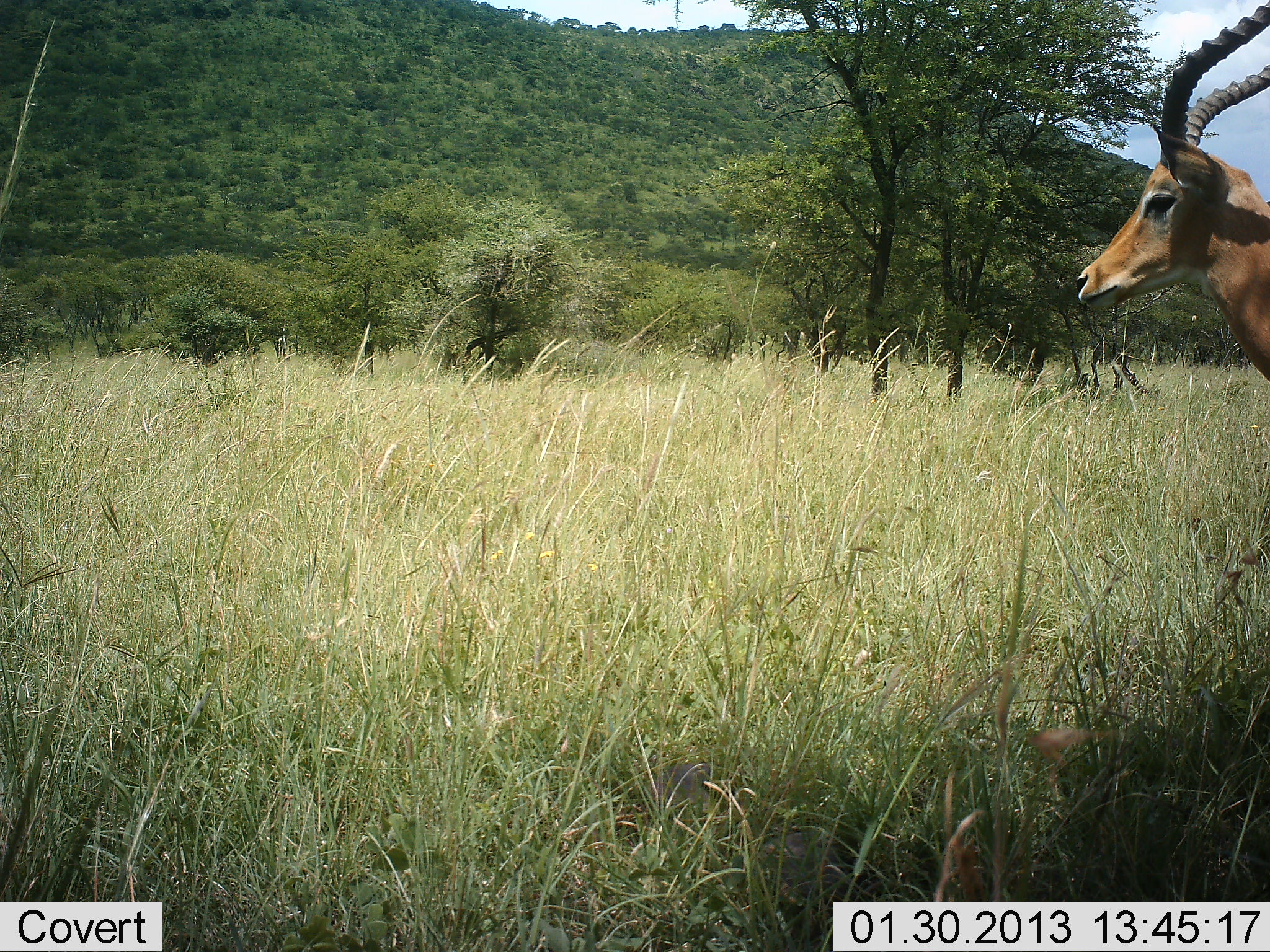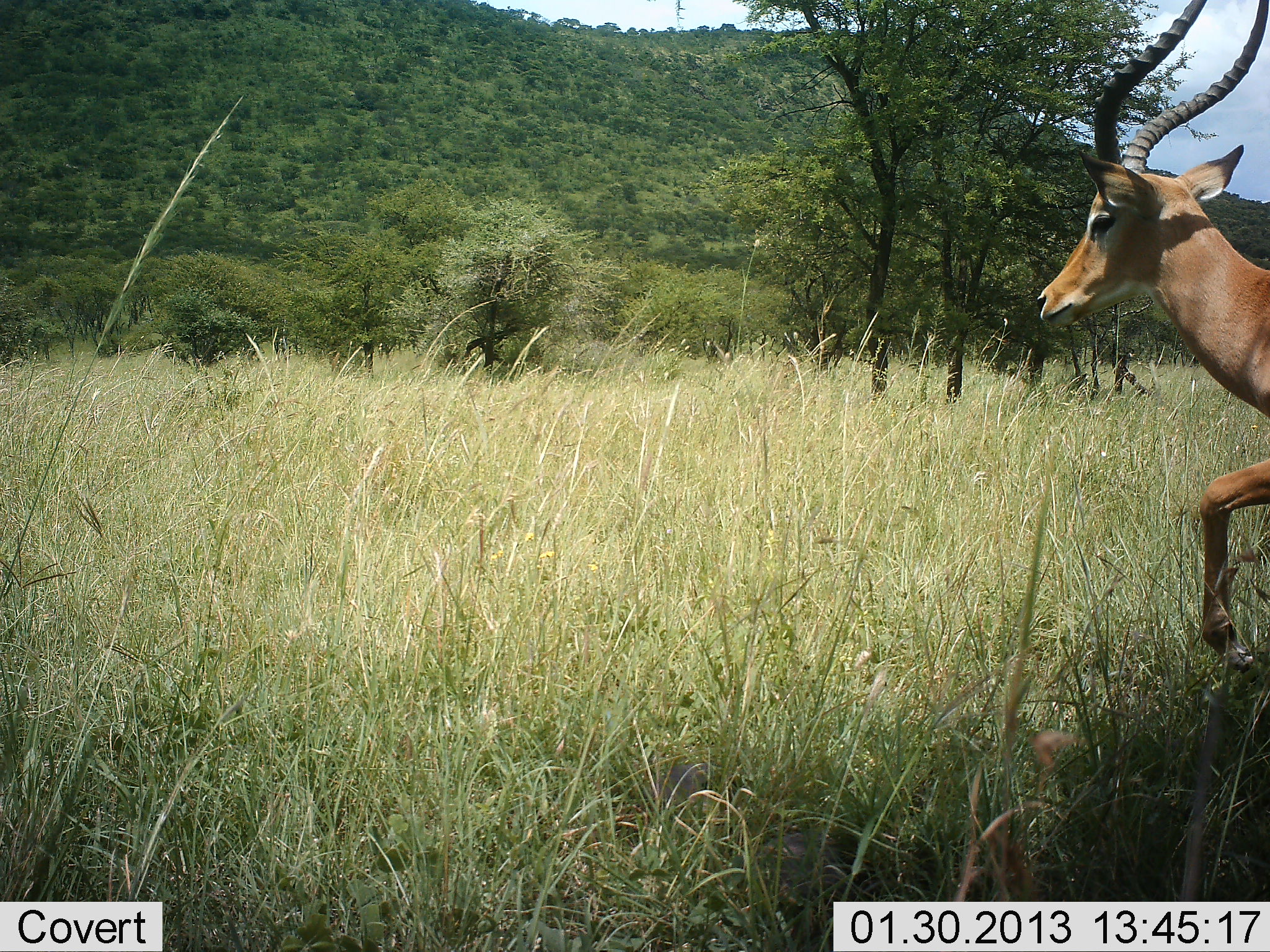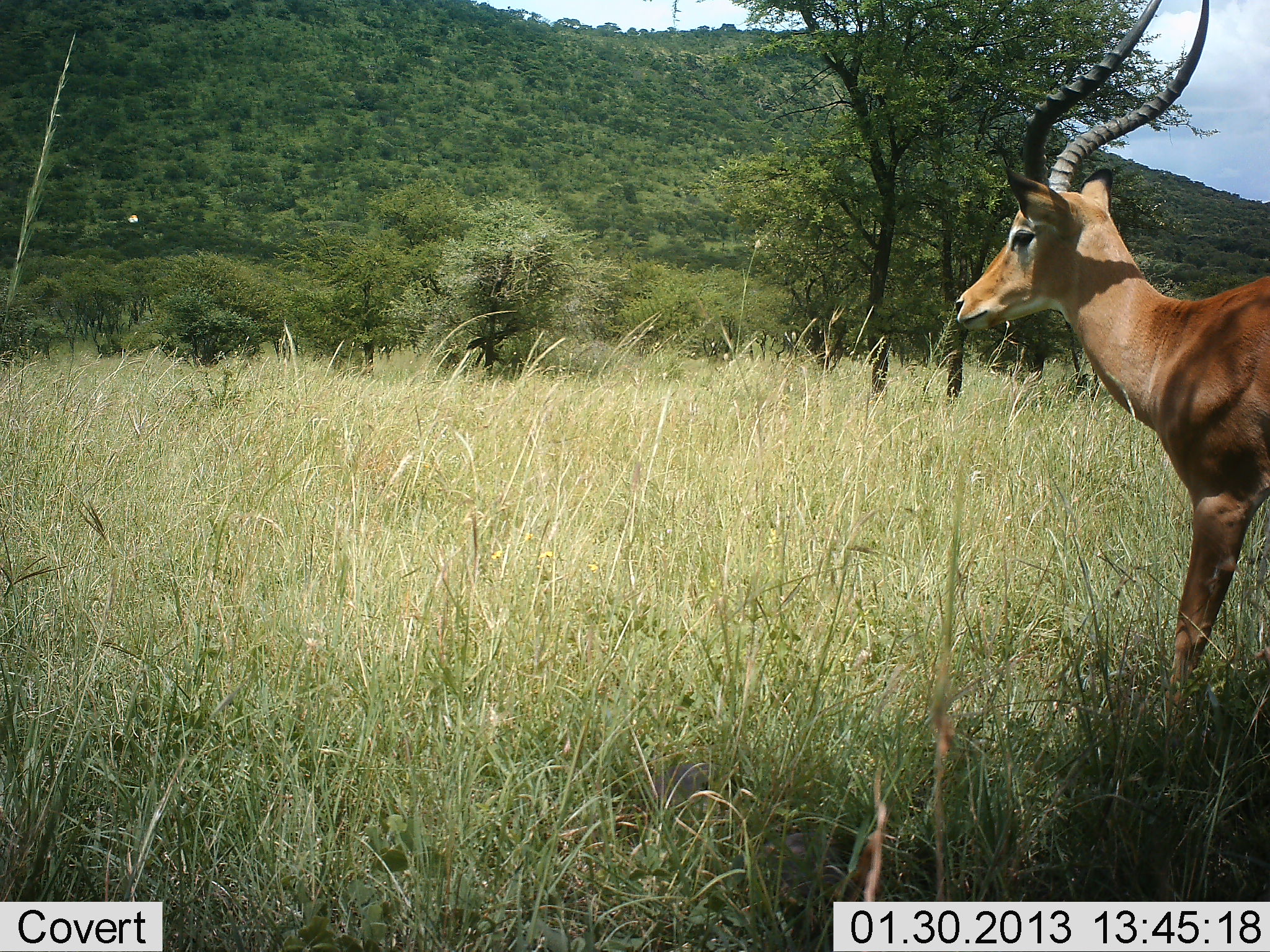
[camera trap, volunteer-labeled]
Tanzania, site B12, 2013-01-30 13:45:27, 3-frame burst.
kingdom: Animalia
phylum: Chordata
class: Mammalia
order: Artiodactyla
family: Bovidae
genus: Aepyceros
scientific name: Aepyceros melampus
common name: impala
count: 1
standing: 19%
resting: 0%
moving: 87%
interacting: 0%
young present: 0%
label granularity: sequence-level